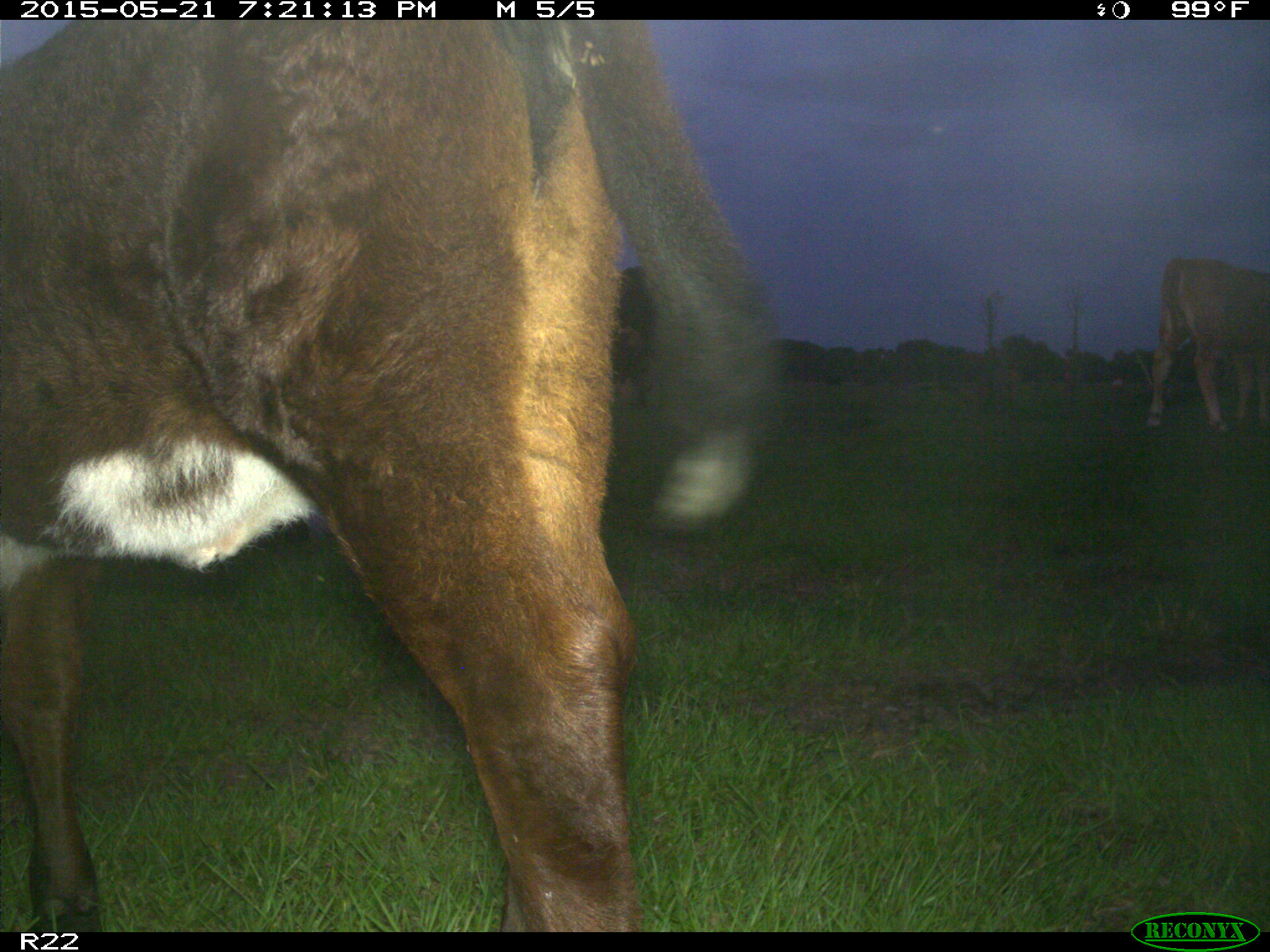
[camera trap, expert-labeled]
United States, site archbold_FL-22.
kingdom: Animalia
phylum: Chordata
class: Mammalia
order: Artiodactyla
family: Bovidae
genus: Bos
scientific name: Bos taurus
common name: domestic cow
Bos taurus (domestic cow).